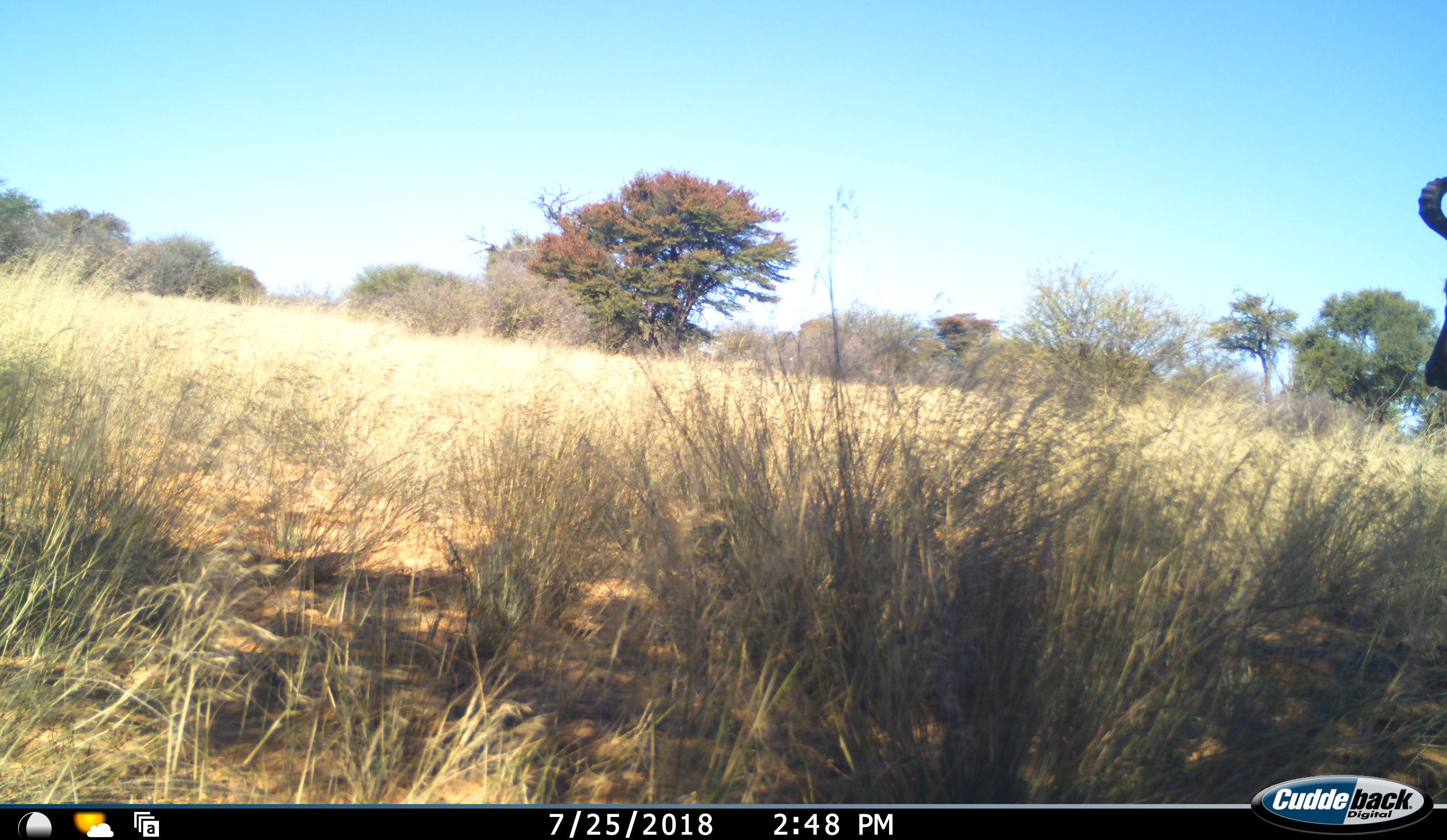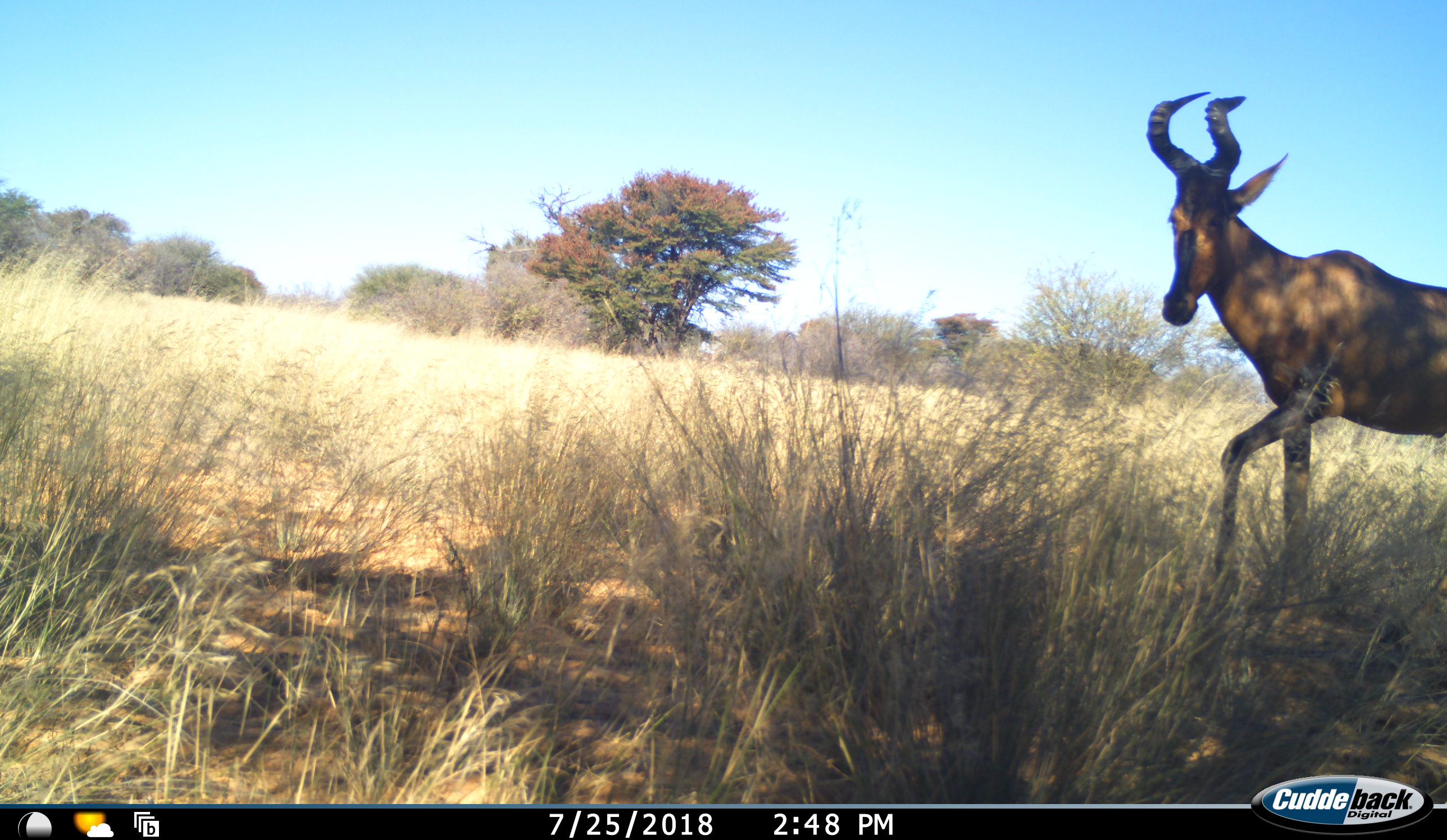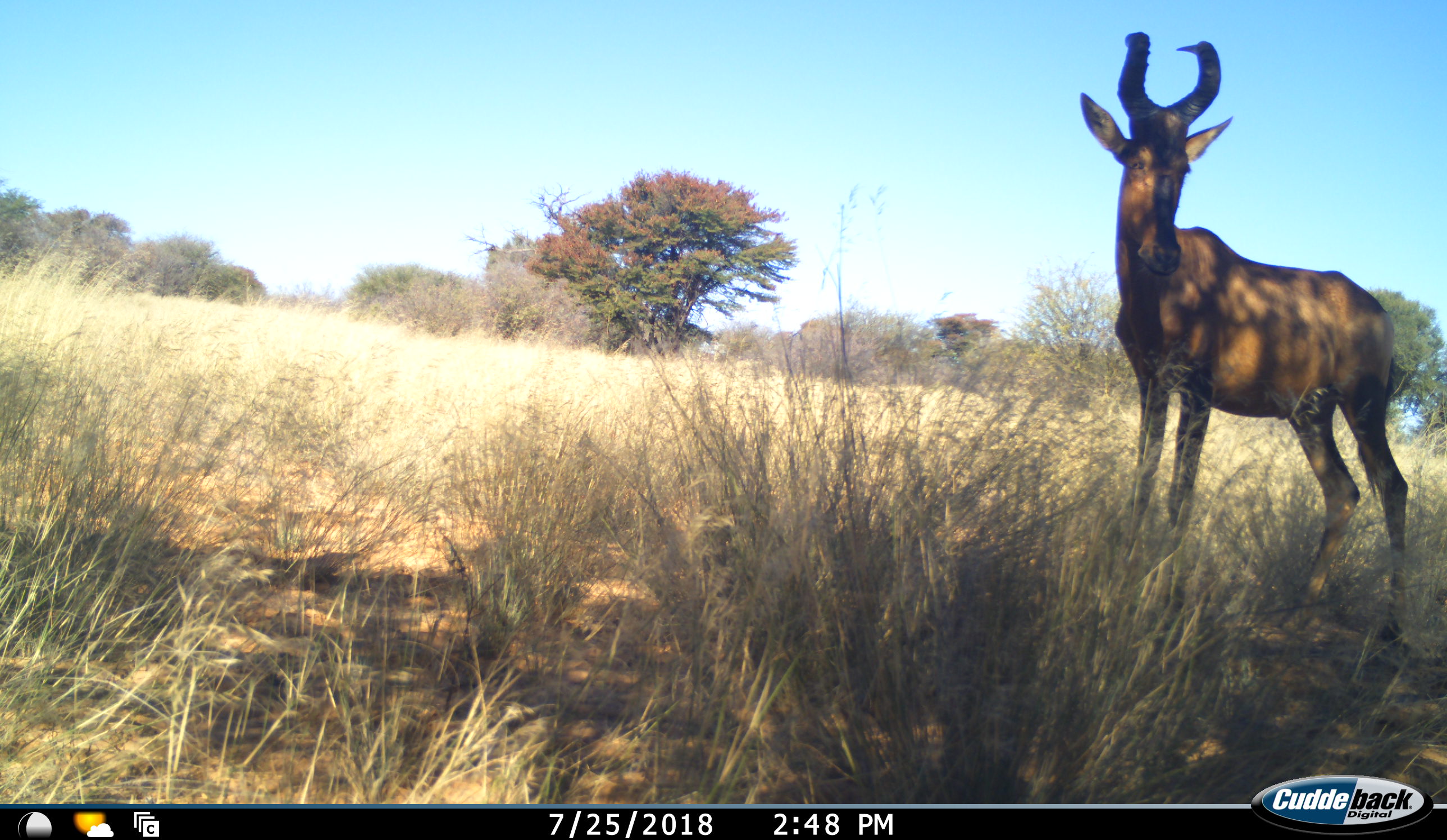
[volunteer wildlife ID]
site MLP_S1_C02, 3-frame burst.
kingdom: Animalia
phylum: Chordata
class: Mammalia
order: Artiodactyla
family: Bovidae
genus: Alcelaphus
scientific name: Alcelaphus buselaphus caama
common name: red hartebeest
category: hartebeestred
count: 1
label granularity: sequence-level